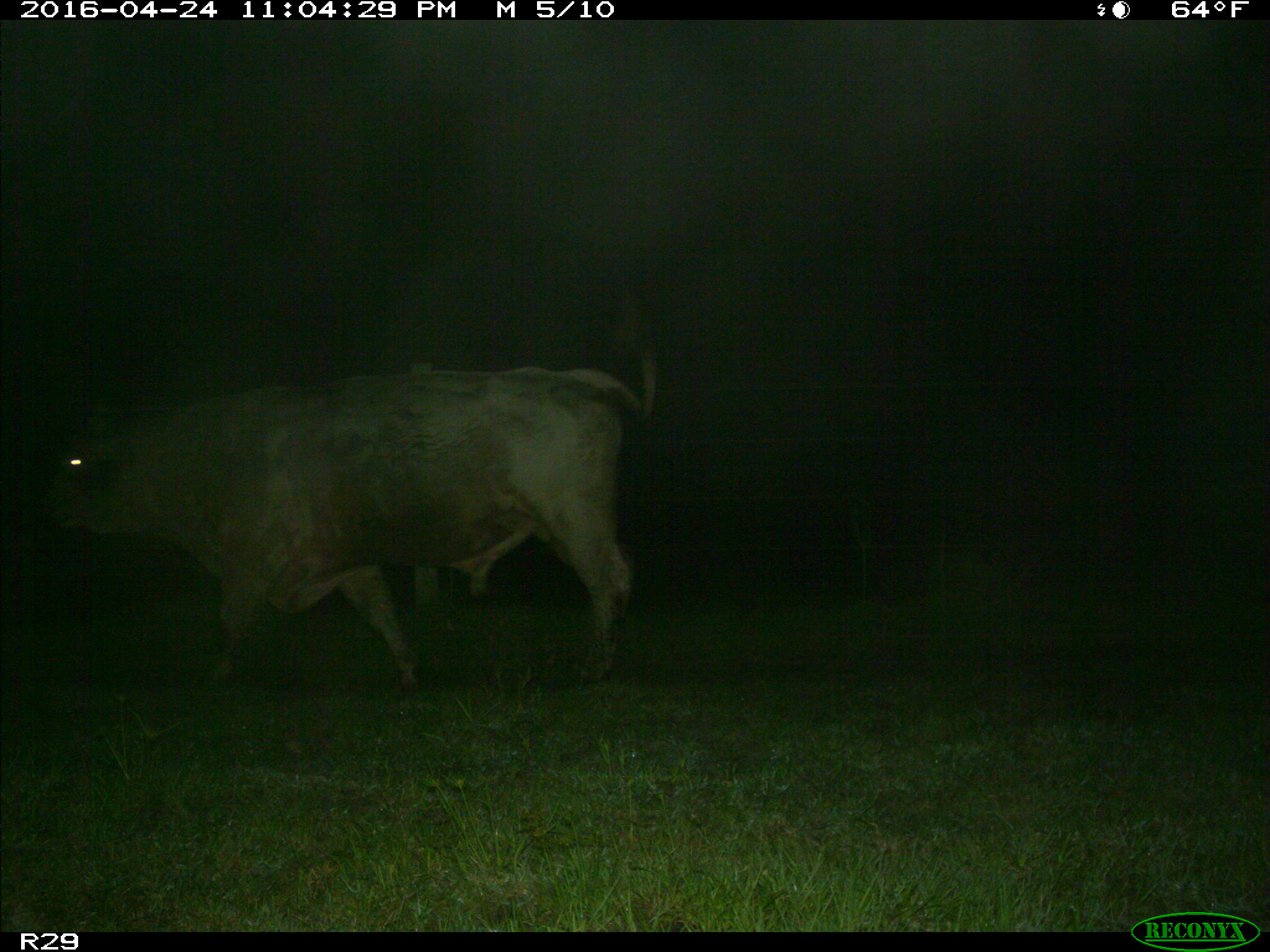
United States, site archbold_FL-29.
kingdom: Animalia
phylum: Chordata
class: Mammalia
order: Artiodactyla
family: Bovidae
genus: Bos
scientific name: Bos taurus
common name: domestic cow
Bos taurus (domestic cow).